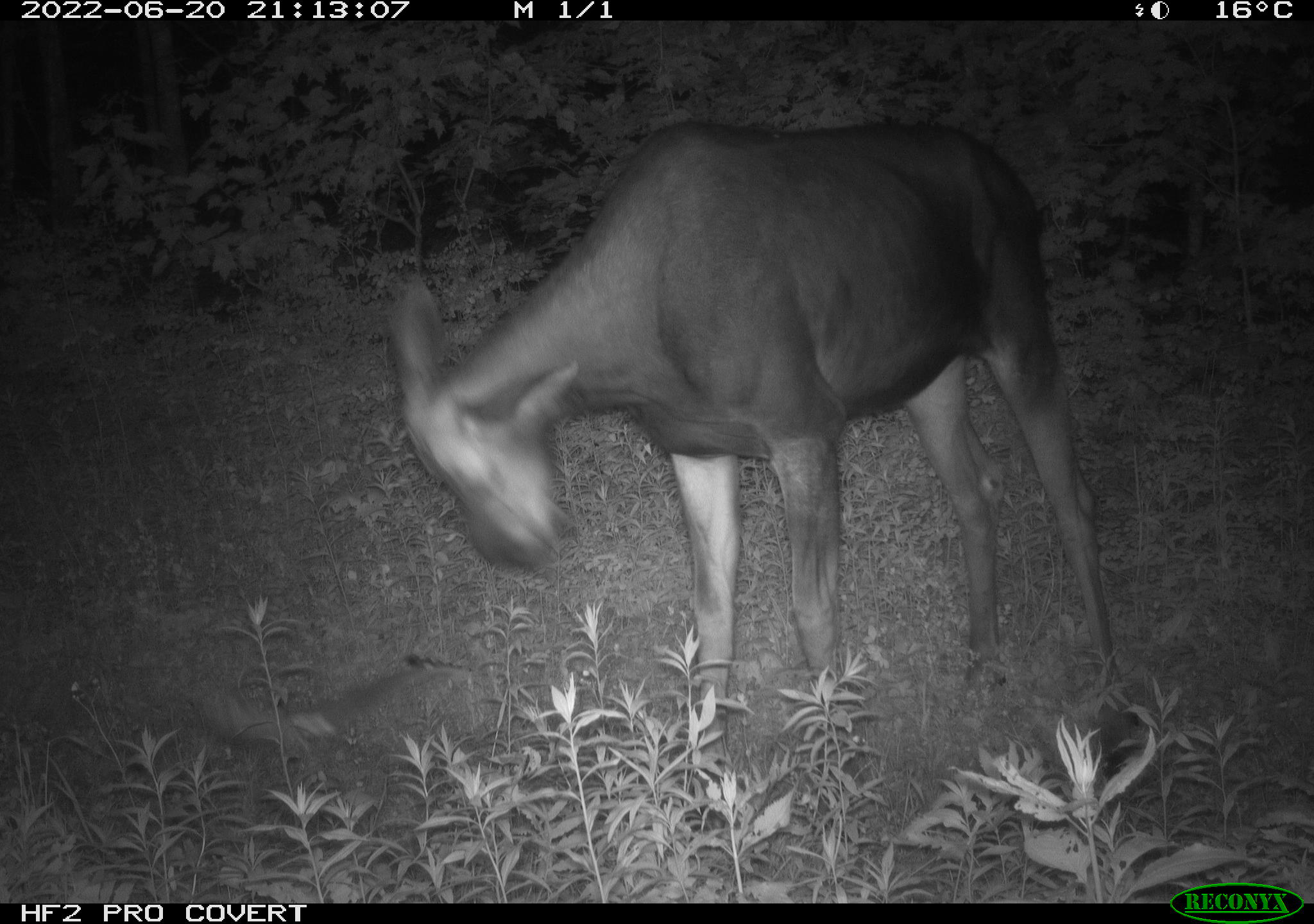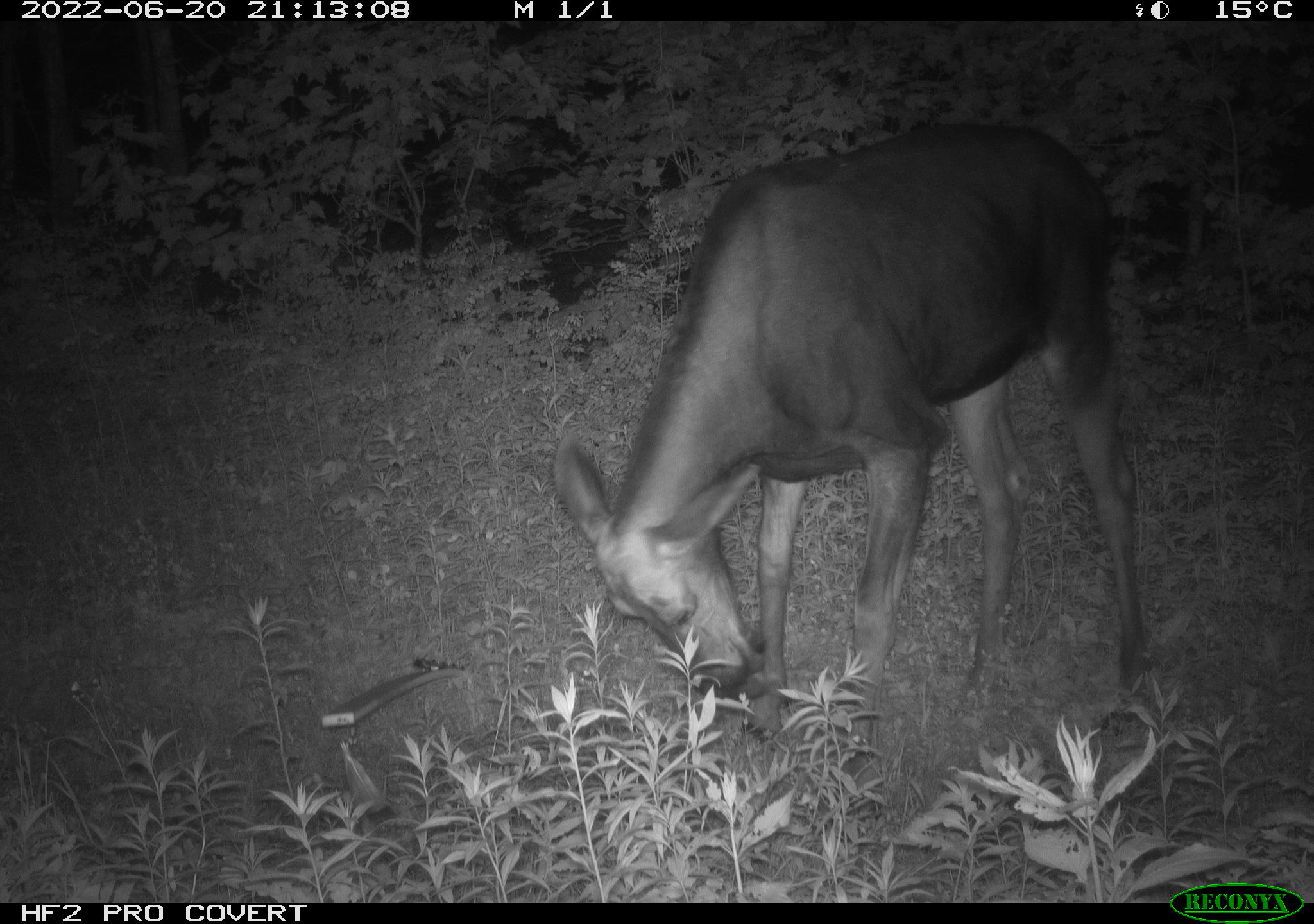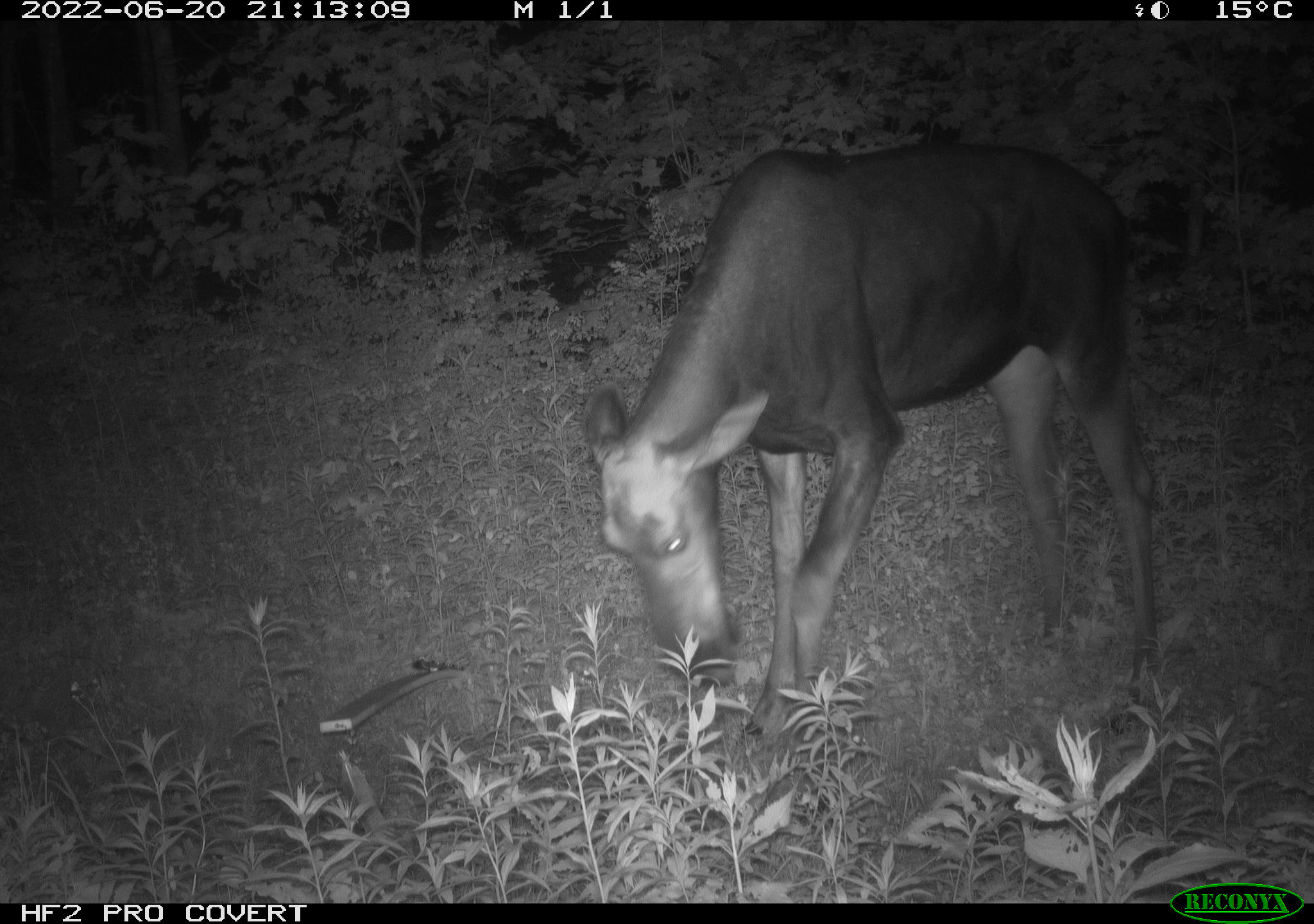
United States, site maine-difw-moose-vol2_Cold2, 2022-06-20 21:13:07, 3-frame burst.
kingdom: Animalia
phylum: Chordata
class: Mammalia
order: Artiodactyla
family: Cervidae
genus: Alces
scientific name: Alces alces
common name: moose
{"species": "moose (Alces alces)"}